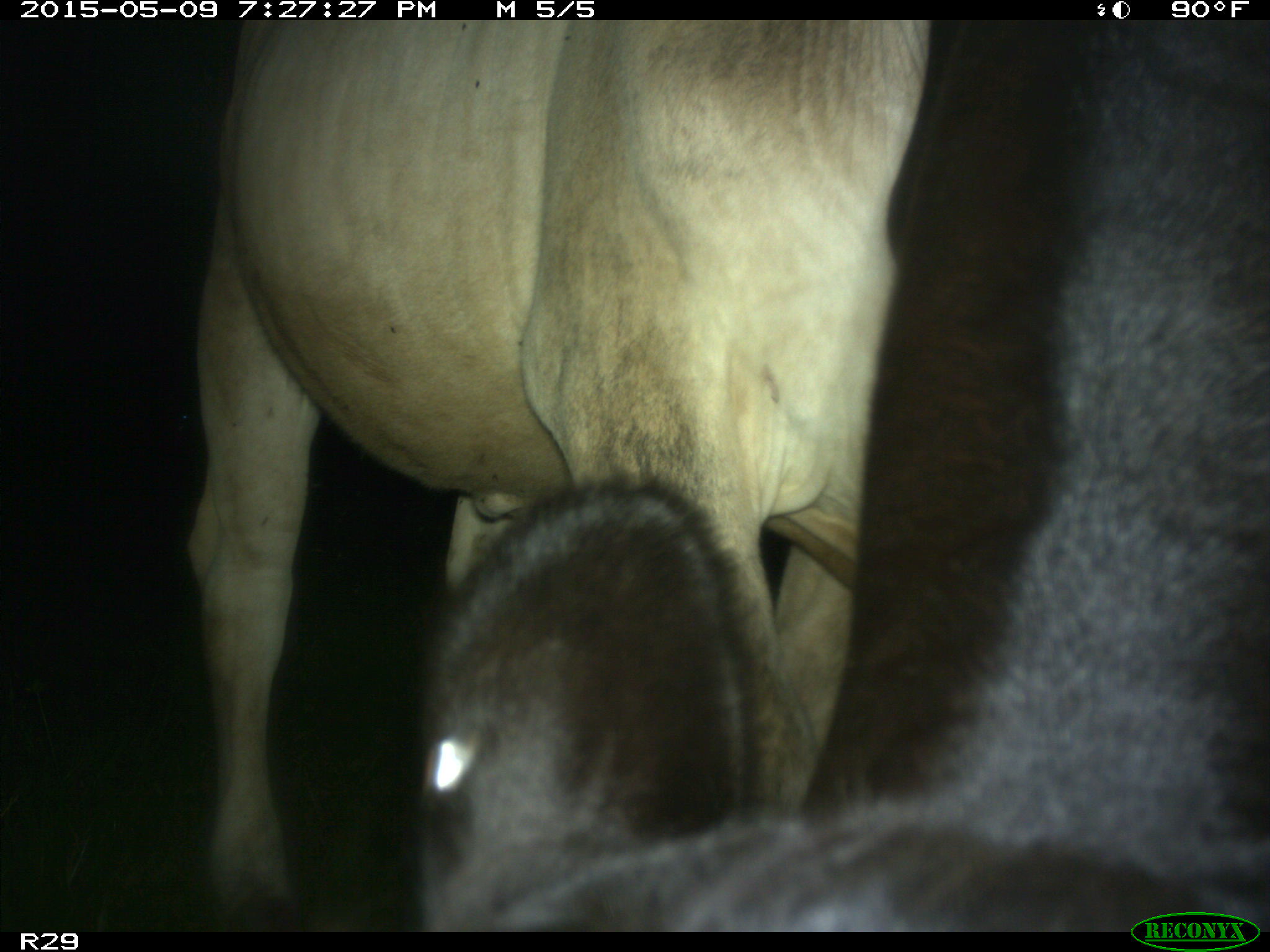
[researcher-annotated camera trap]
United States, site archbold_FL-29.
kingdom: Animalia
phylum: Chordata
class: Mammalia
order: Artiodactyla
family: Bovidae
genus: Bos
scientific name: Bos taurus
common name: domestic cow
Bos taurus (domestic cow).